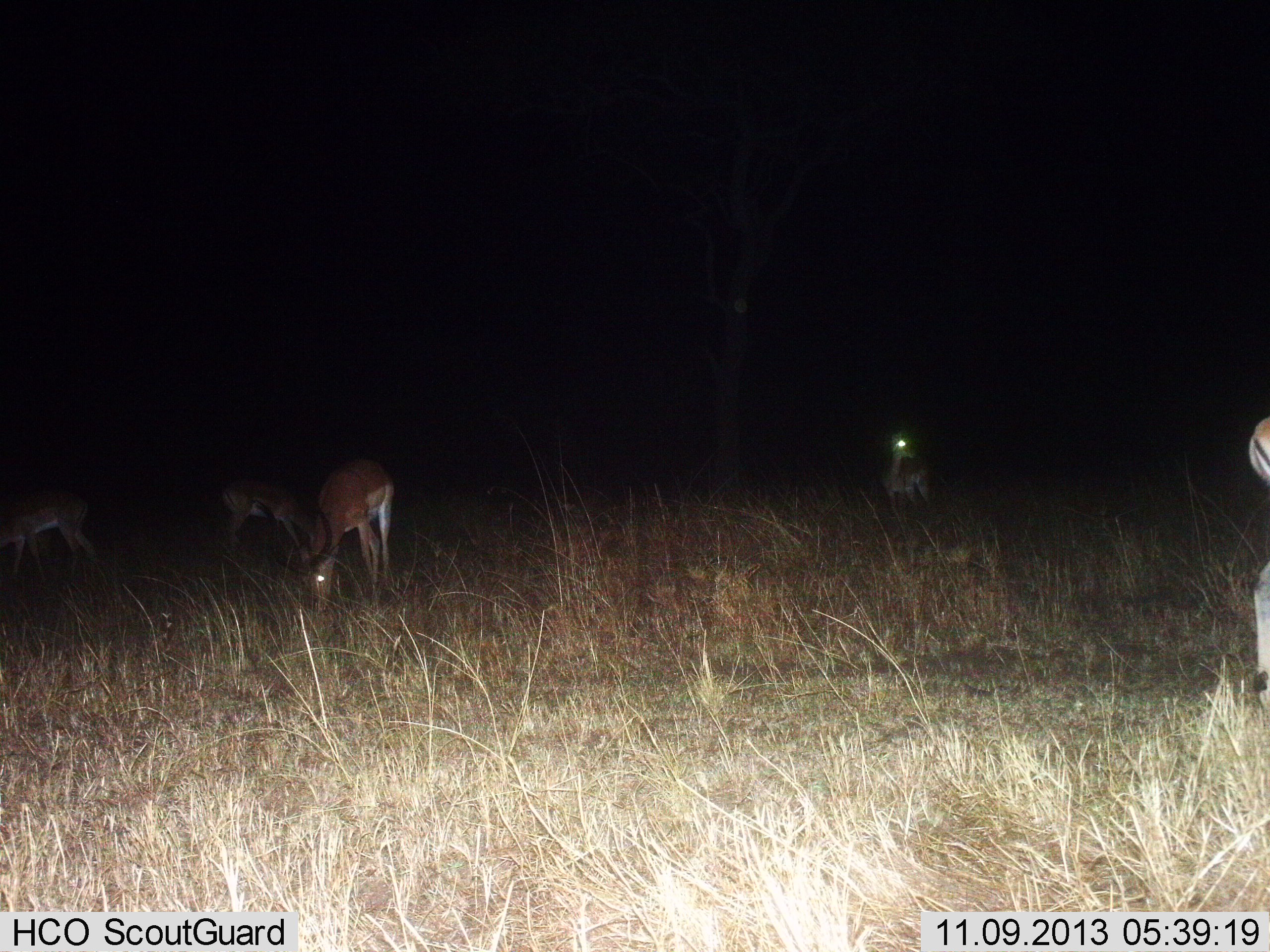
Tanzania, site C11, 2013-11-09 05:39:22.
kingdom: Animalia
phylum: Chordata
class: Mammalia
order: Artiodactyla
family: Bovidae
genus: Aepyceros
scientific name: Aepyceros melampus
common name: impala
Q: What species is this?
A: Impala (Aepyceros melampus).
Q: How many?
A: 5.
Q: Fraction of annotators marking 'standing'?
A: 55%.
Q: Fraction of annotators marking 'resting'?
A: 0%.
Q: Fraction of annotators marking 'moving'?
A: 0%.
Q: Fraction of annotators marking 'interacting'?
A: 0%.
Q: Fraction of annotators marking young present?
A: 0%.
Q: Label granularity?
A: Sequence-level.